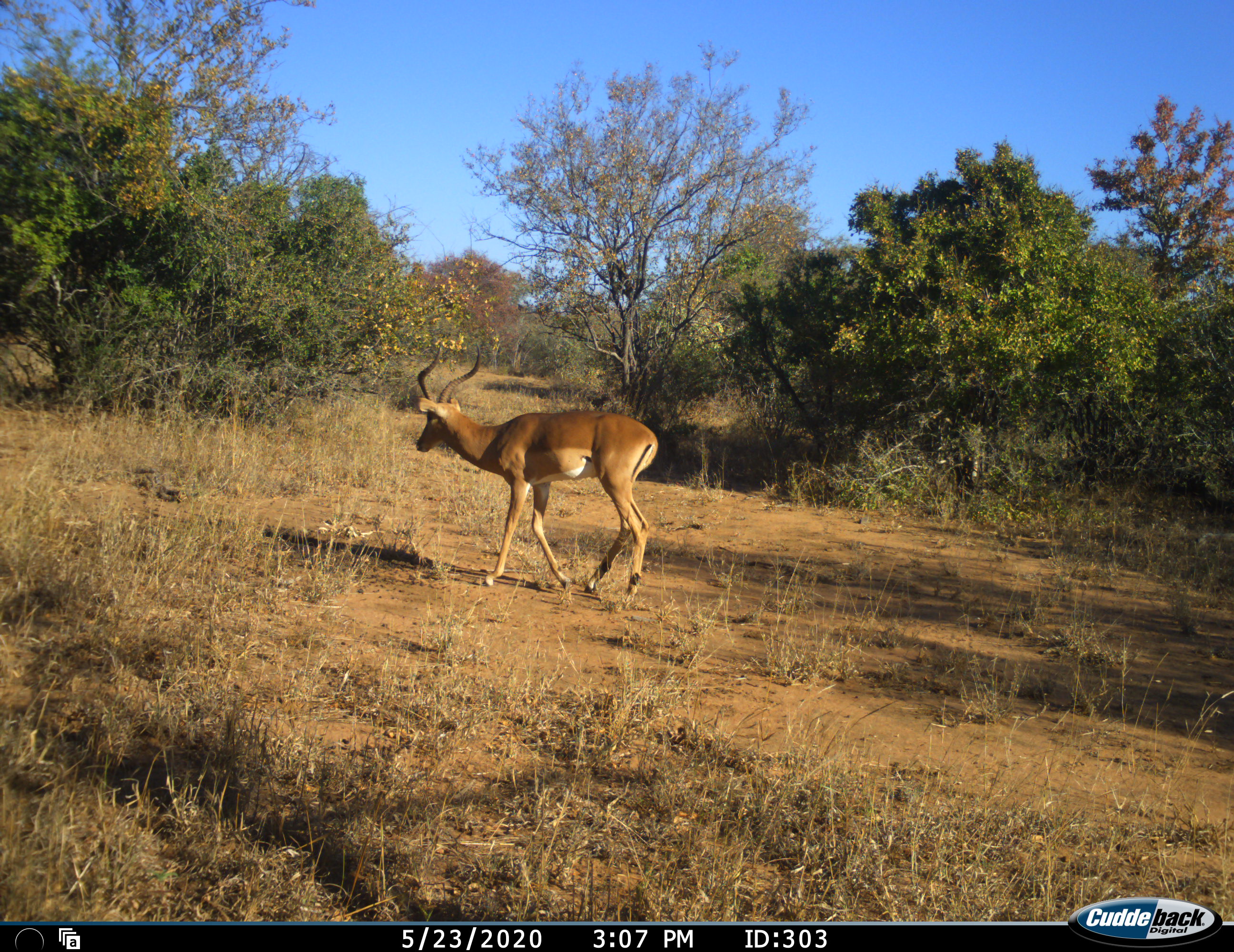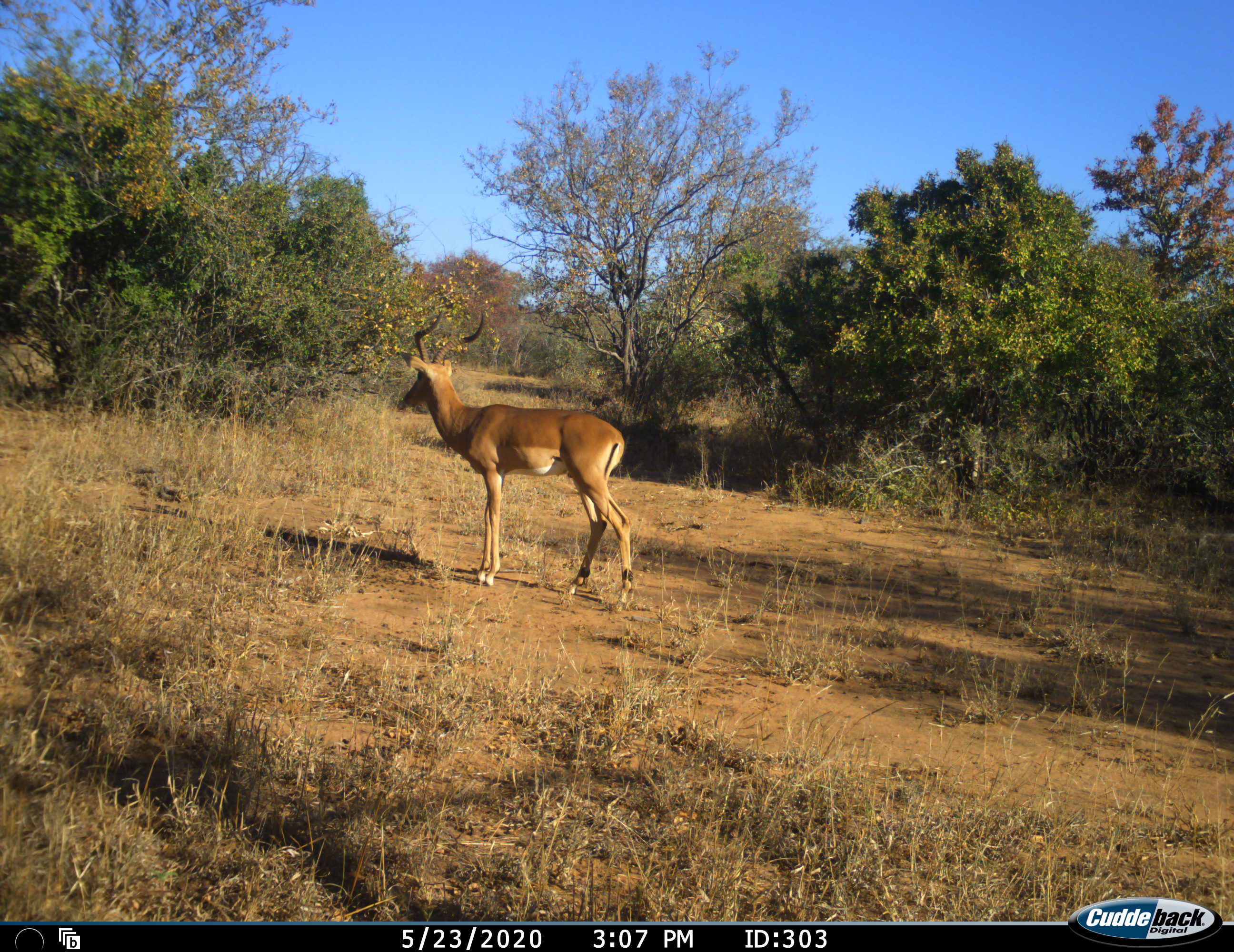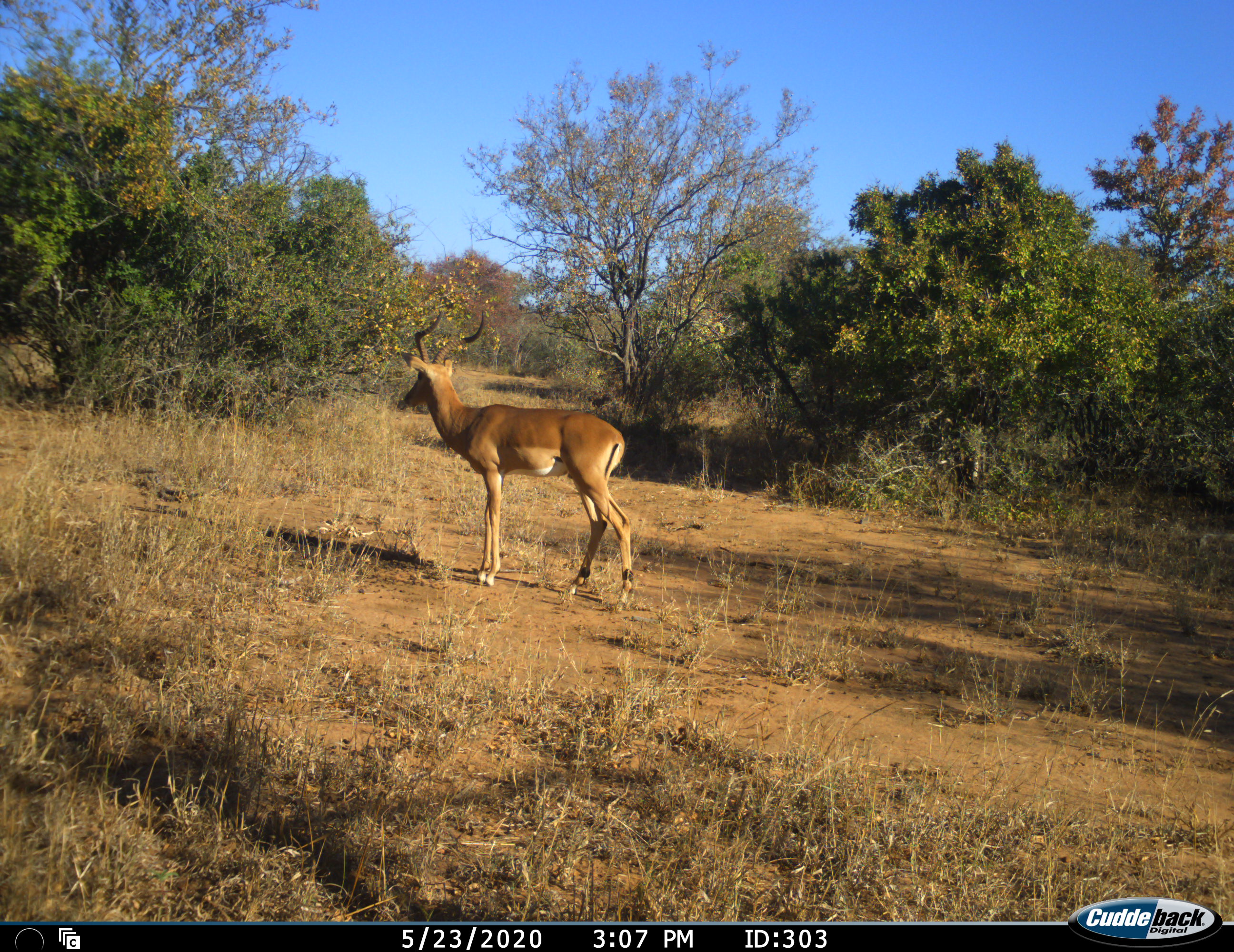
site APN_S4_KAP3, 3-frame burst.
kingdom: Animalia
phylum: Chordata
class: Mammalia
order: Artiodactyla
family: Bovidae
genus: Aepyceros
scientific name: Aepyceros melampus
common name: impala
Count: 1.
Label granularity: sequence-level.